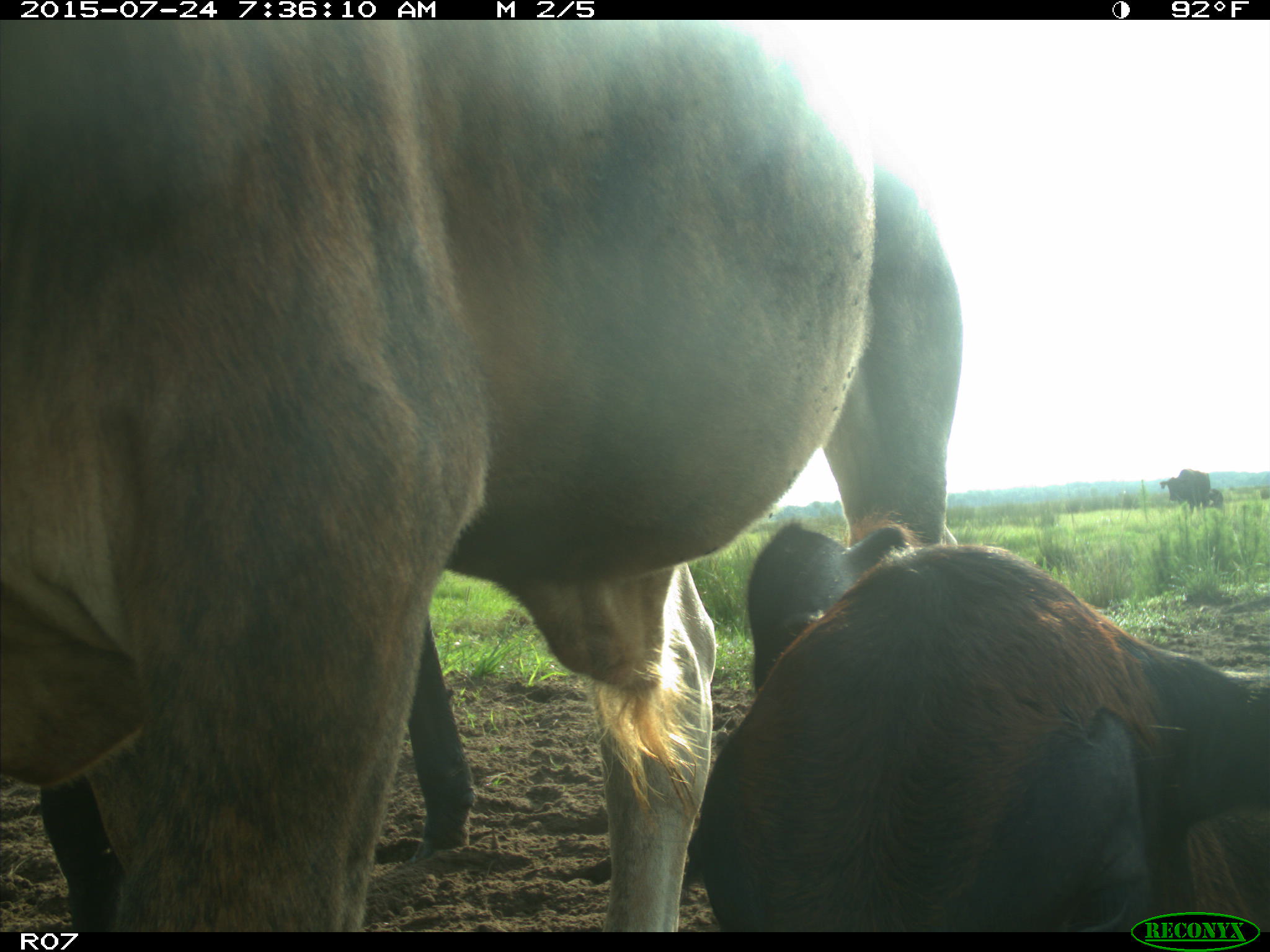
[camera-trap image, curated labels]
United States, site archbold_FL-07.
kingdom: Animalia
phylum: Chordata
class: Mammalia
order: Artiodactyla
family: Bovidae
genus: Bos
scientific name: Bos taurus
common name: domestic cow